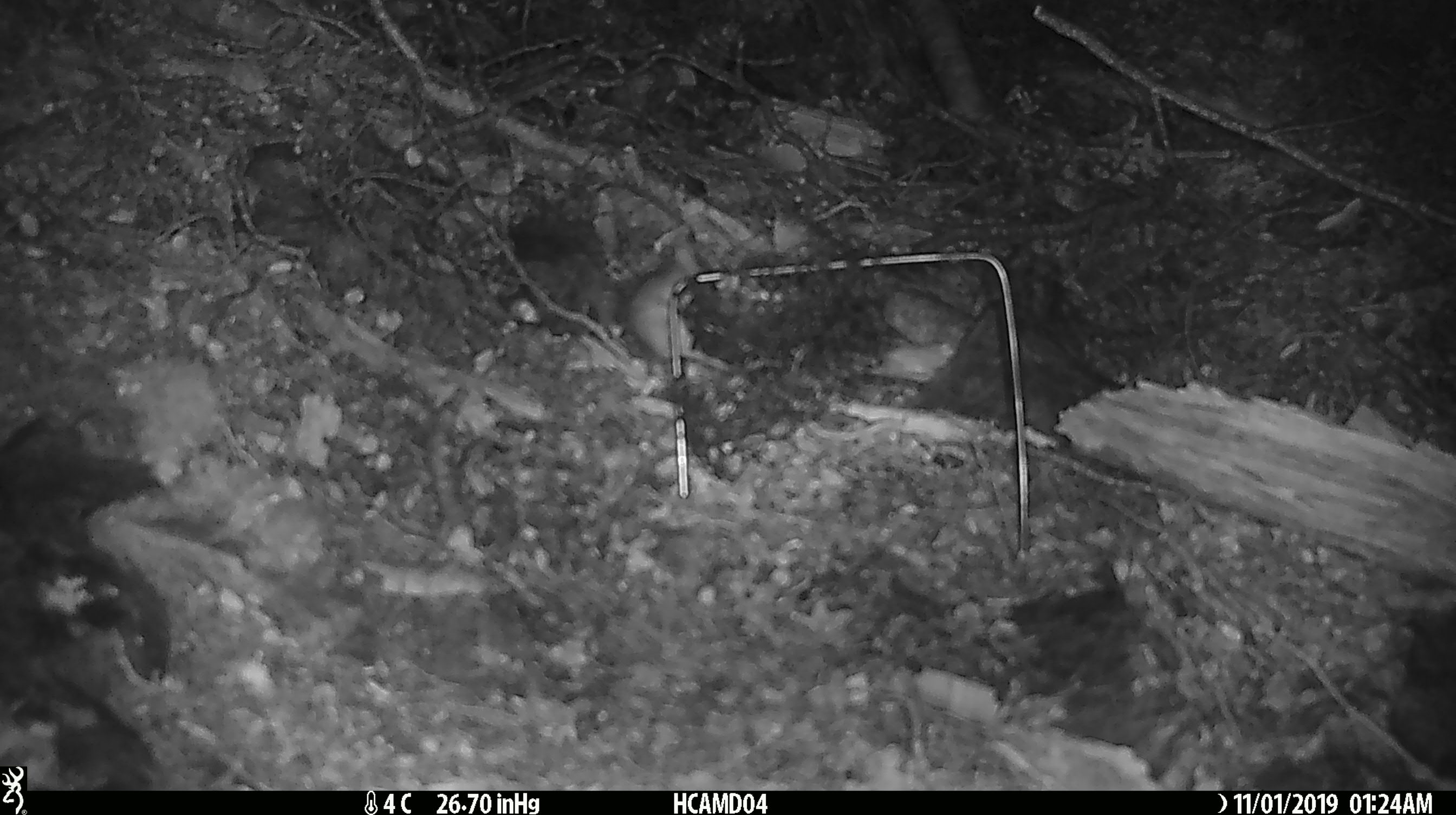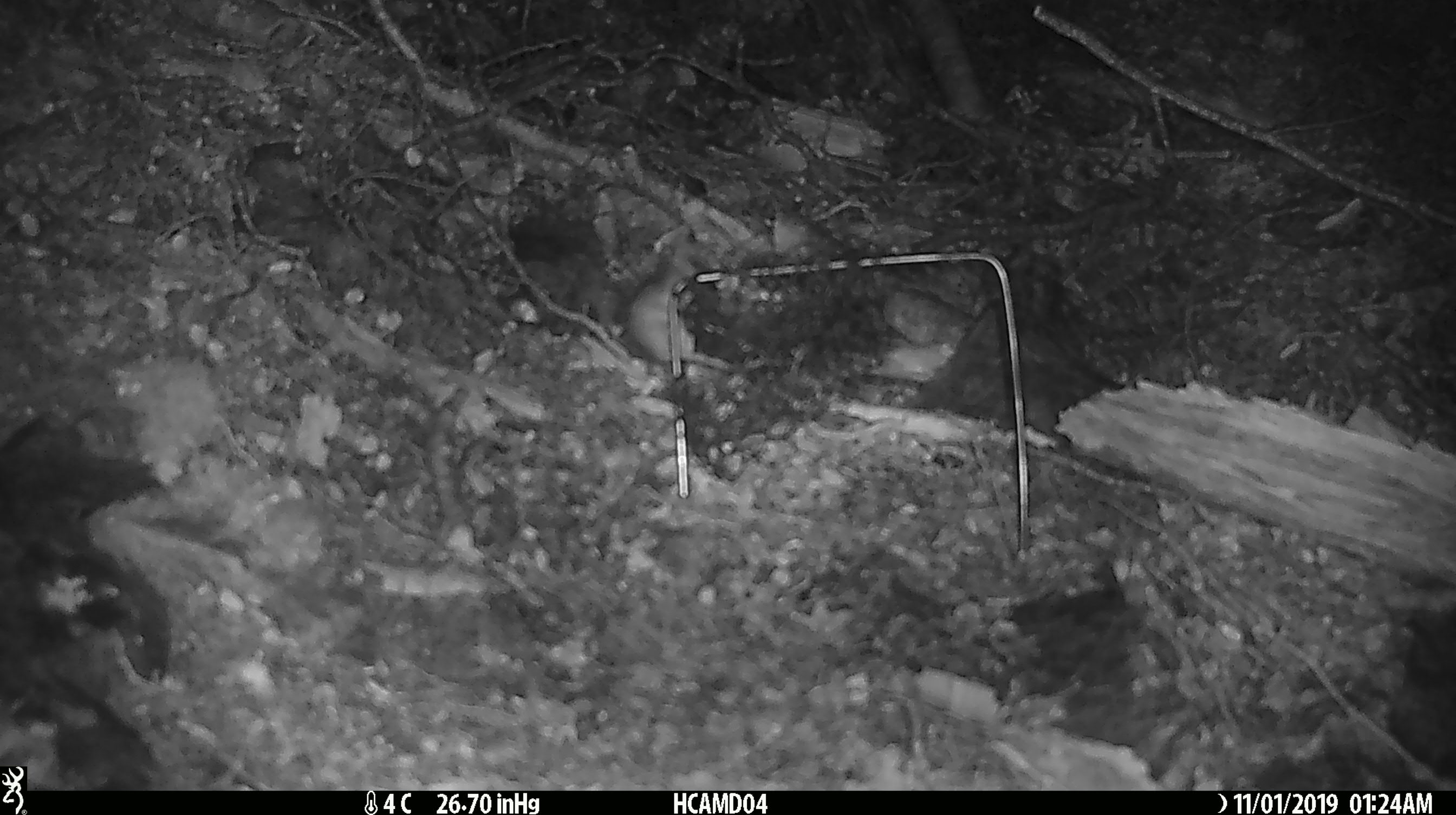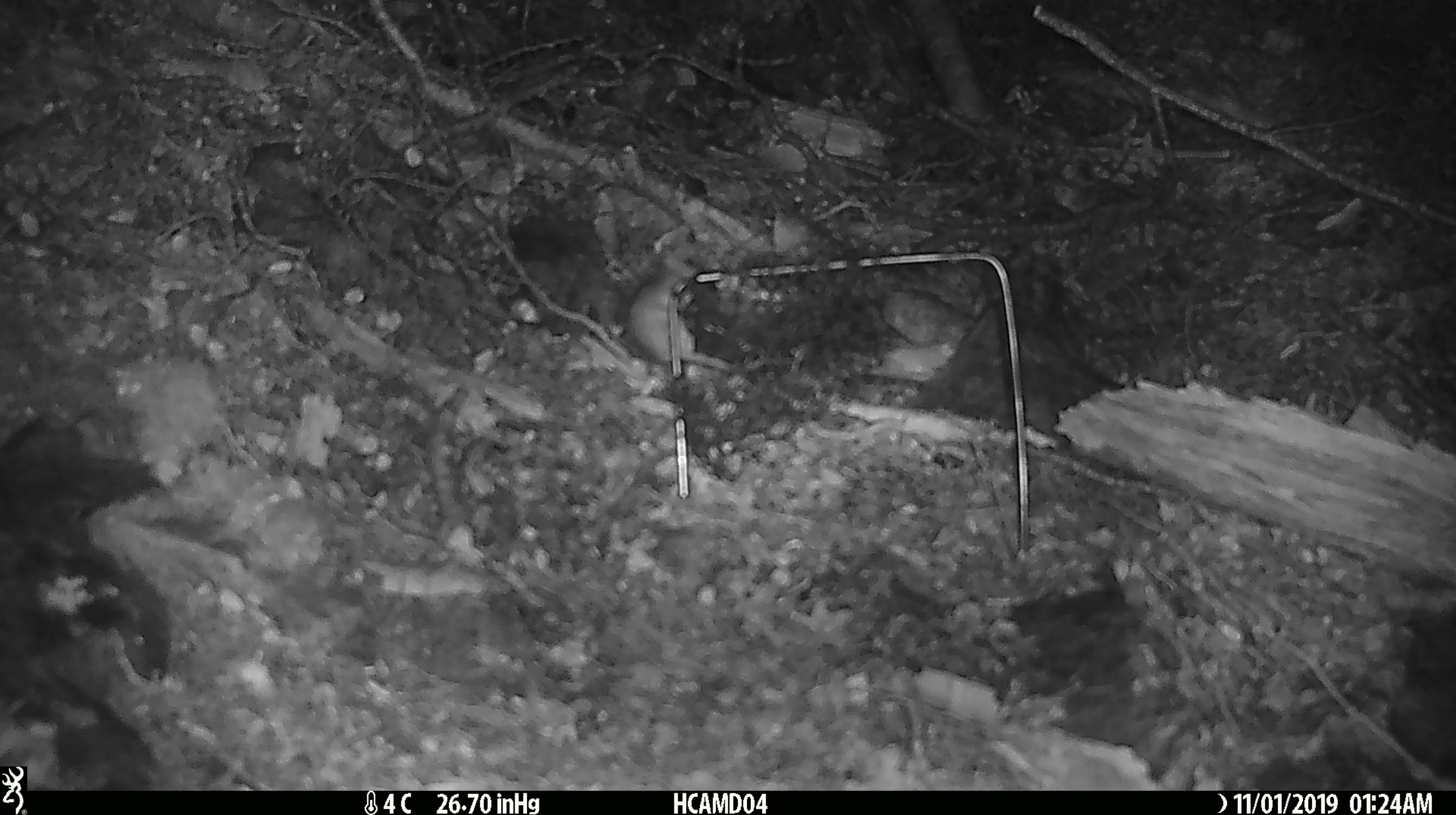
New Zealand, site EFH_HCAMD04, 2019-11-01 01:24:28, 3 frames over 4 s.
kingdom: Animalia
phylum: Chordata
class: Mammalia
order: Rodentia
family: Muridae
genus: Mus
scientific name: Mus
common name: mouse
Mouse (Mus).